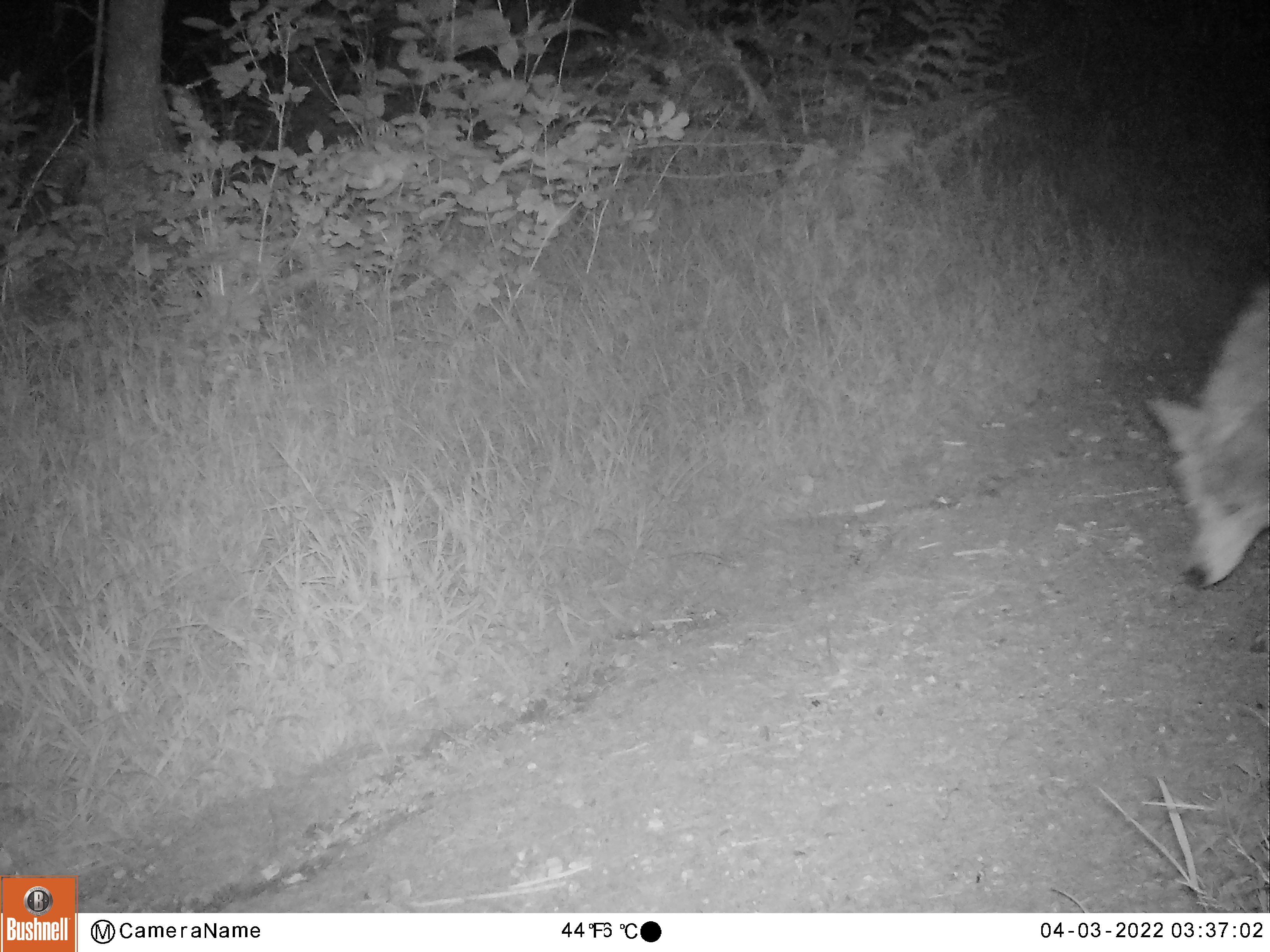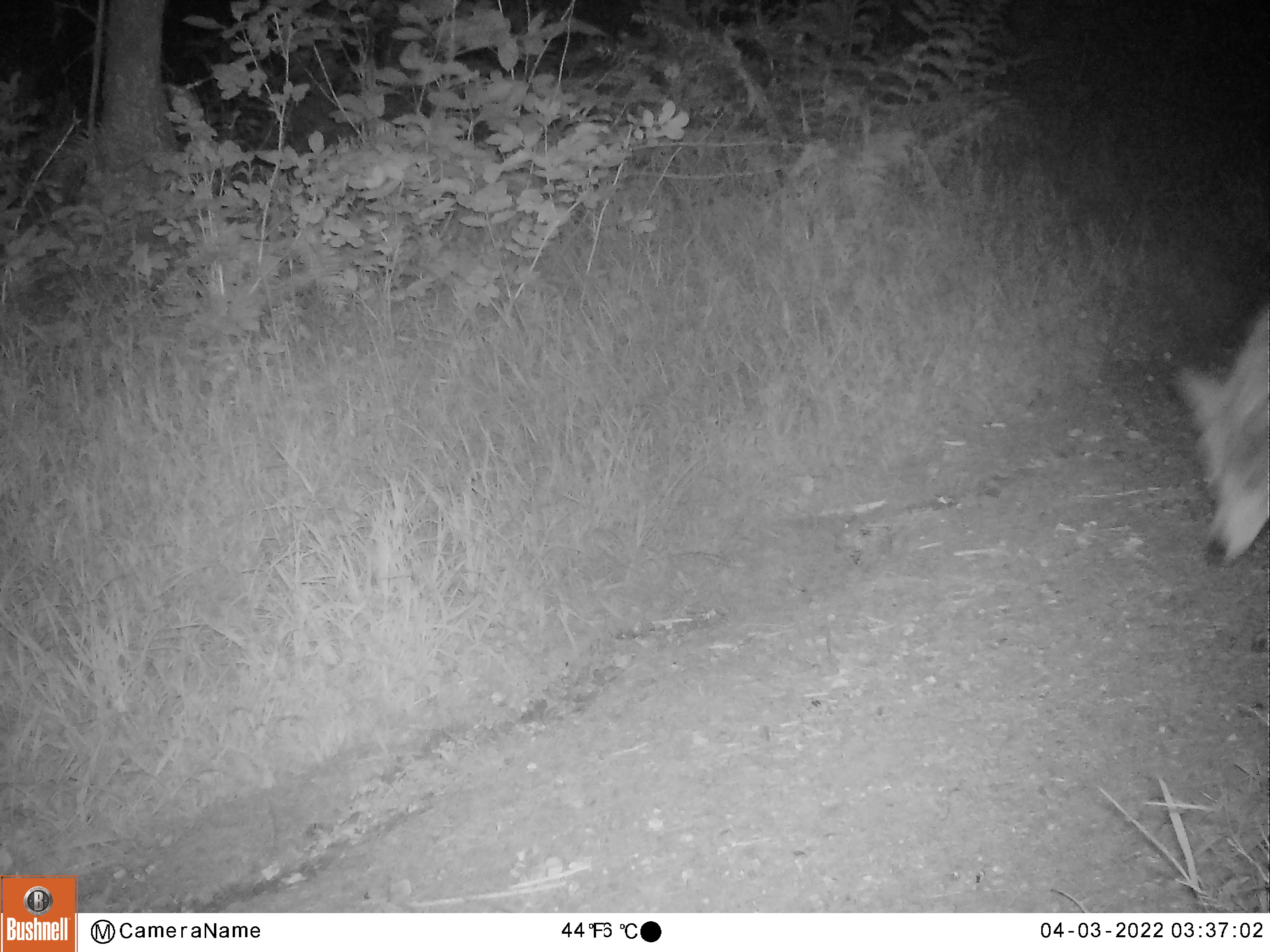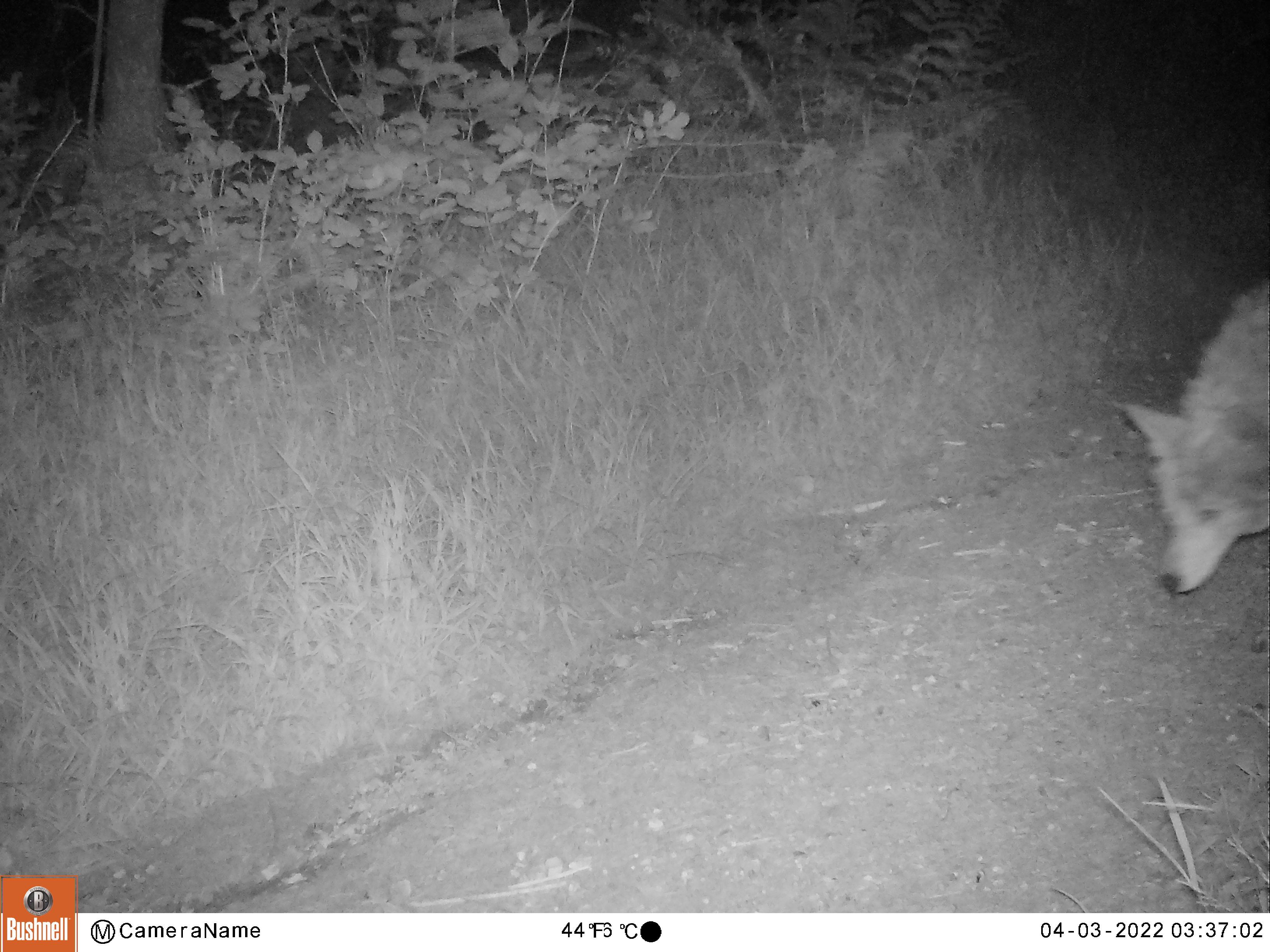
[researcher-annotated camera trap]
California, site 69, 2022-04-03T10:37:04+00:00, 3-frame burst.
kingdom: Animalia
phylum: Chordata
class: Mammalia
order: Carnivora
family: Canidae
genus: Canis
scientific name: Canis latrans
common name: coyote